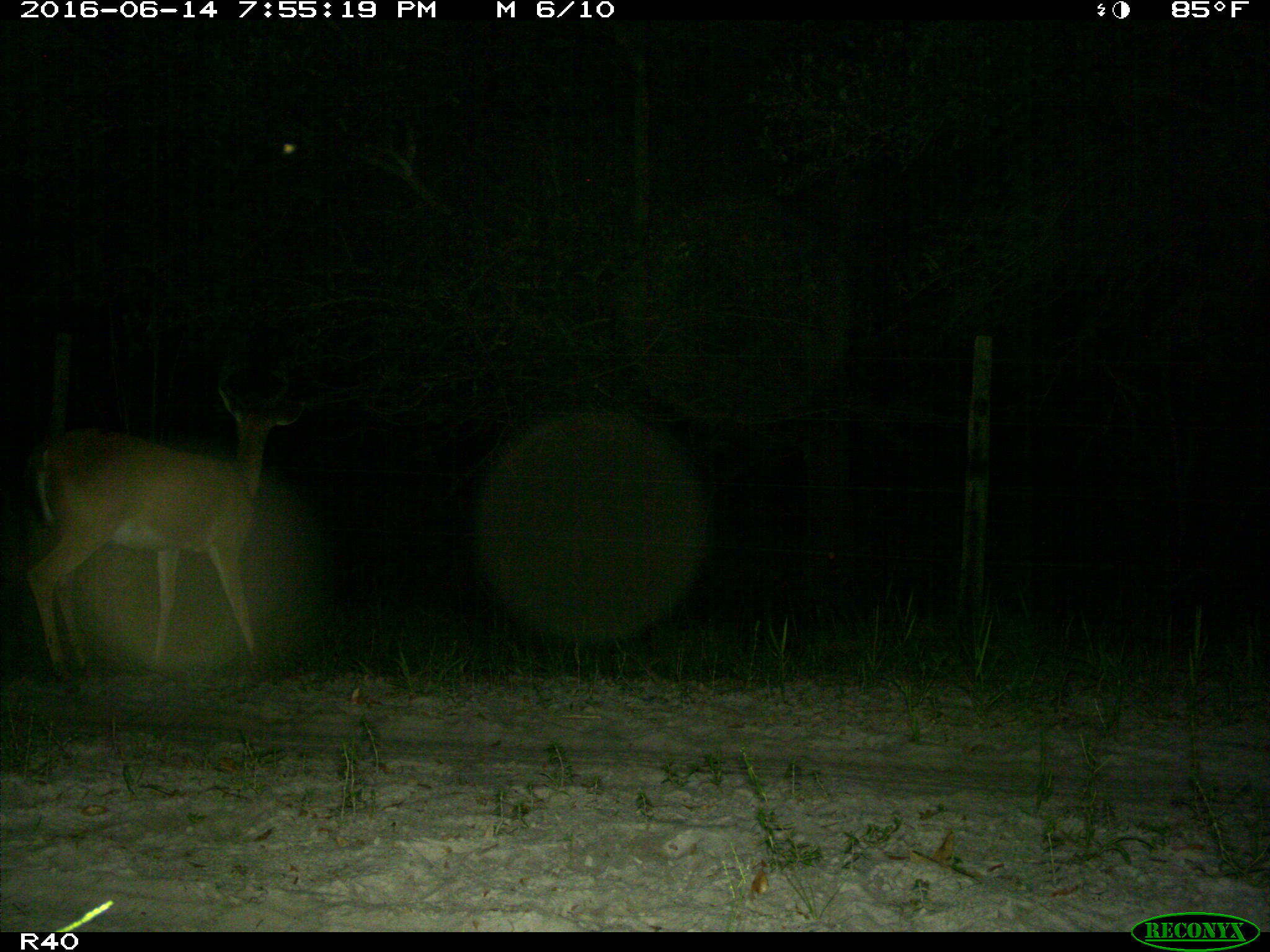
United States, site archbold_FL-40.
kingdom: Animalia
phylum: Chordata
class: Mammalia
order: Artiodactyla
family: Cervidae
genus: Odocoileus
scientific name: Odocoileus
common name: deer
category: unidentified deer